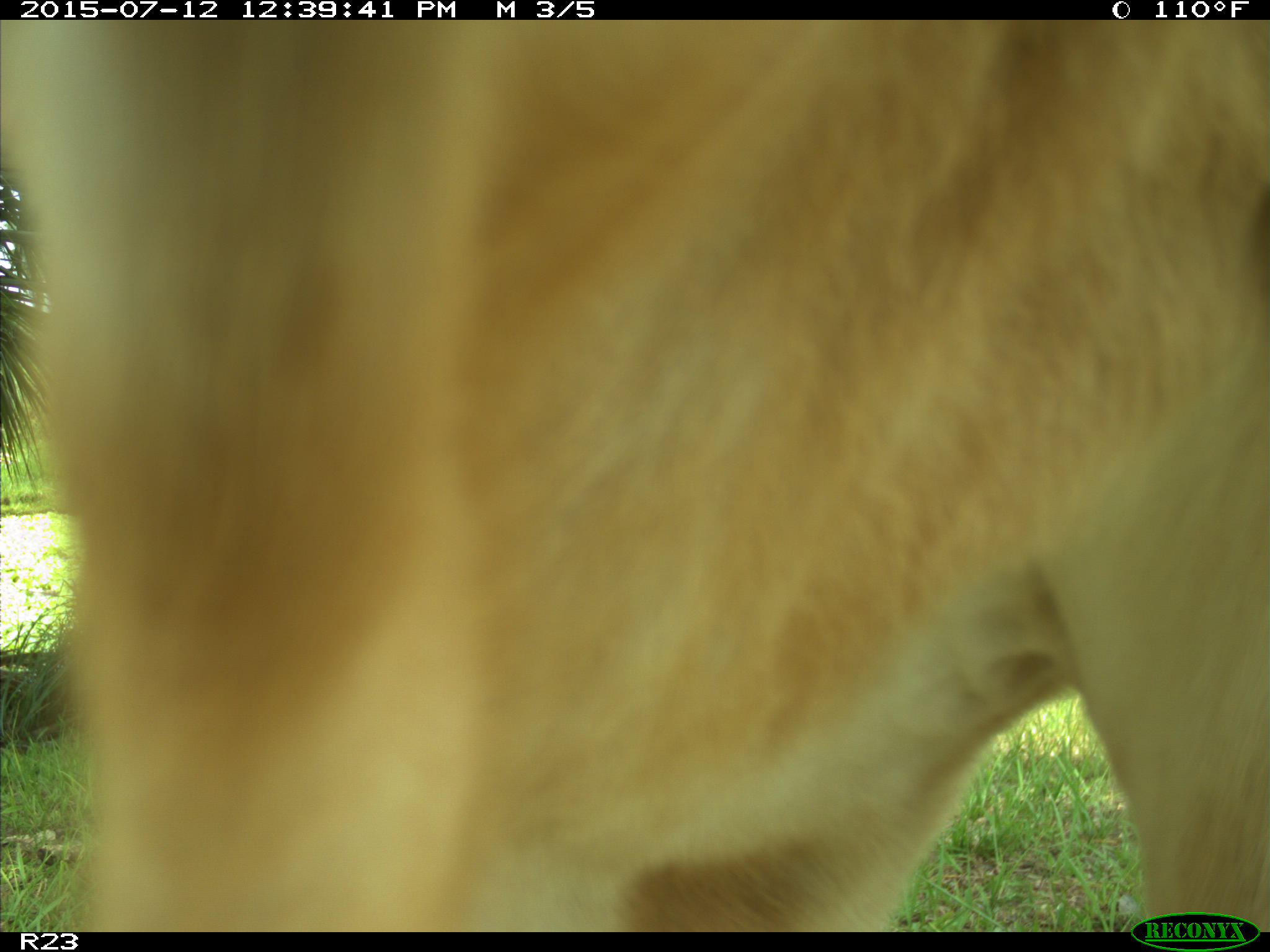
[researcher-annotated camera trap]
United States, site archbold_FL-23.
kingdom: Animalia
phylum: Chordata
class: Mammalia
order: Artiodactyla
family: Bovidae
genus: Bos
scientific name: Bos taurus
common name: domestic cow